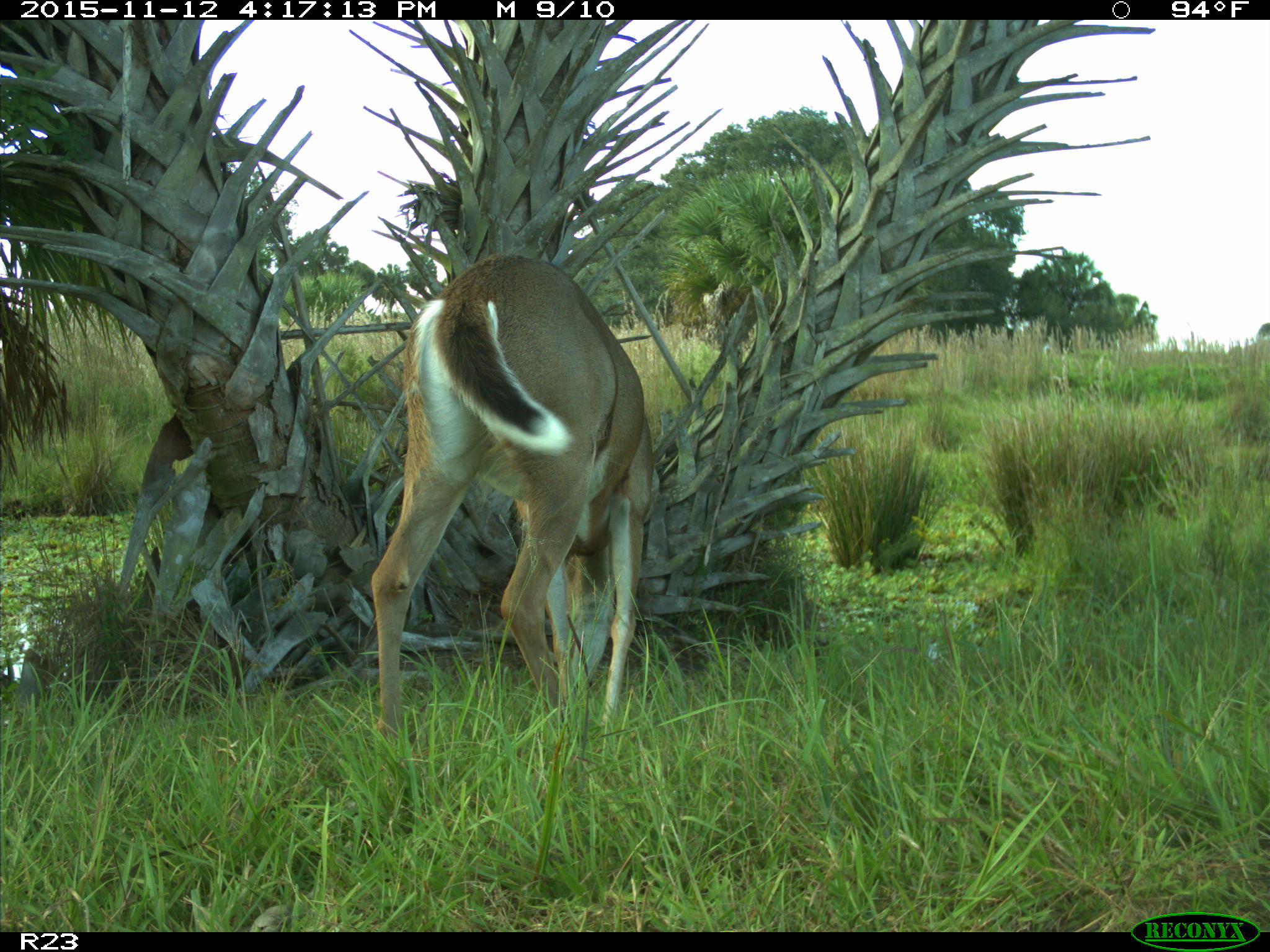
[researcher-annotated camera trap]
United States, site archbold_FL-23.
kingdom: Animalia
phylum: Chordata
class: Mammalia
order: Artiodactyla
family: Cervidae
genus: Odocoileus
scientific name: Odocoileus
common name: deer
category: unidentified deer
Unidentified deer (deer) (Odocoileus).